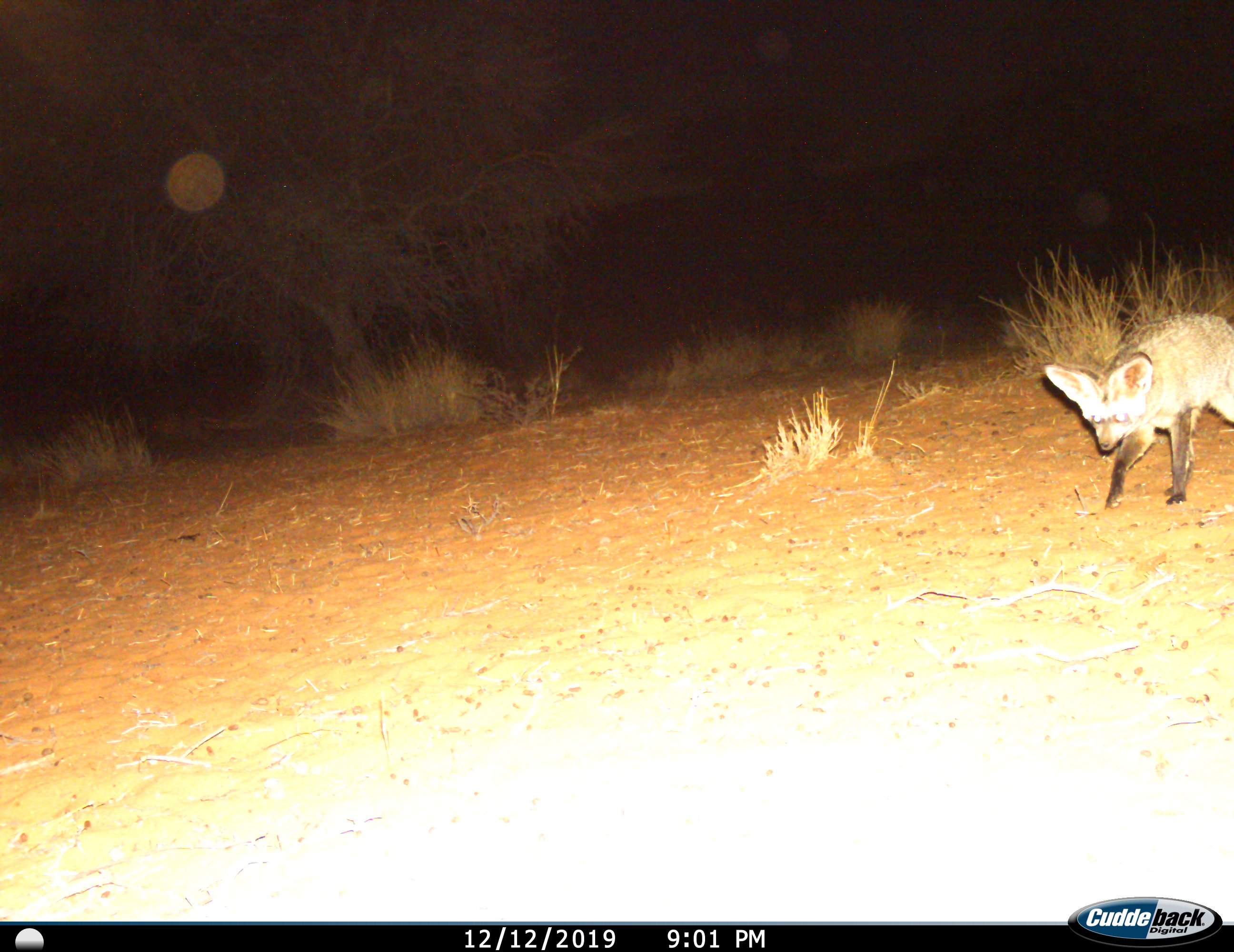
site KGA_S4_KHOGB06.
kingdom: Animalia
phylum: Chordata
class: Mammalia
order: Carnivora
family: Canidae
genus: Otocyon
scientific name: Otocyon megalotis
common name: bat-eared fox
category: foxbateared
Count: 1.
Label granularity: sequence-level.